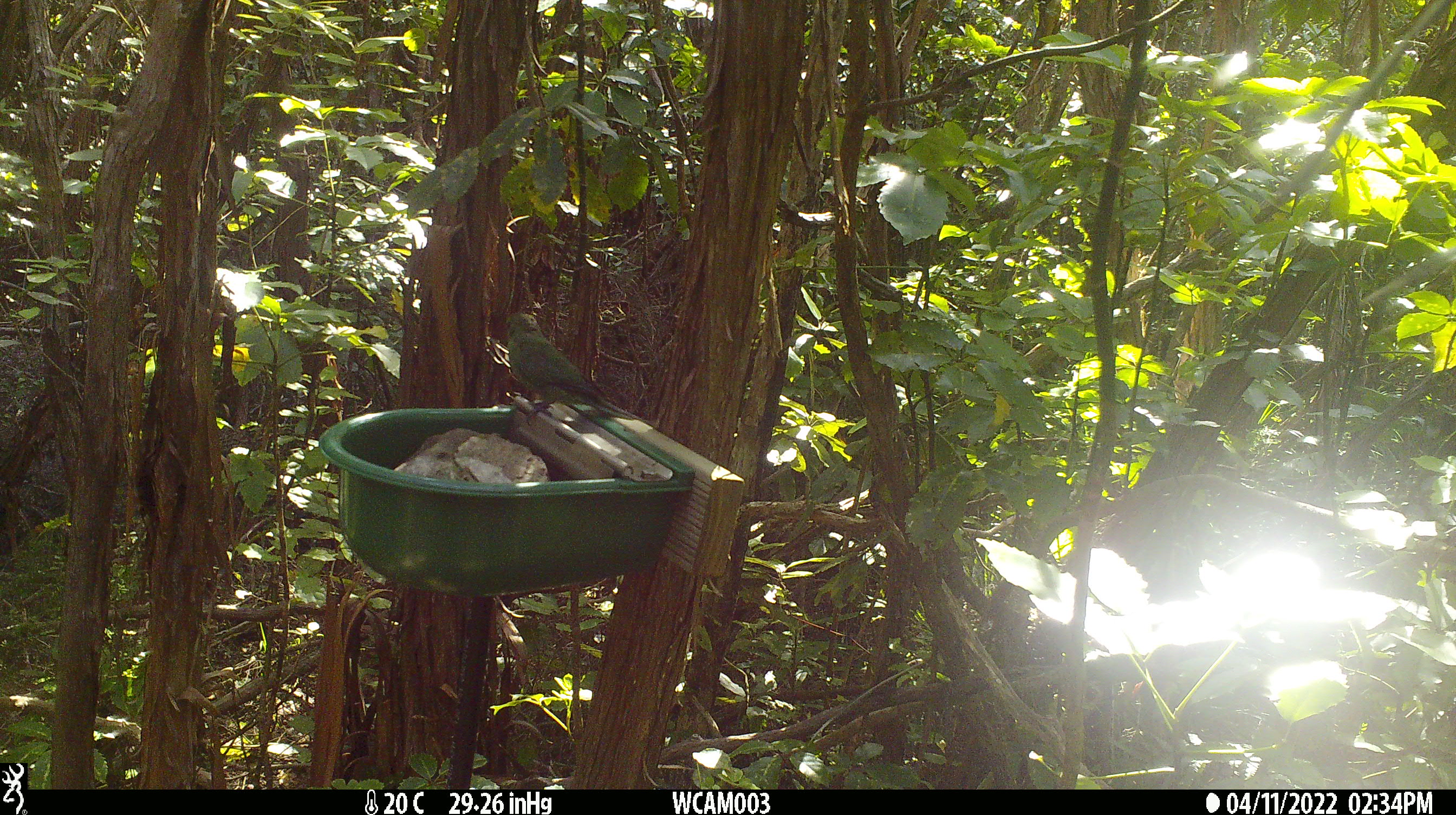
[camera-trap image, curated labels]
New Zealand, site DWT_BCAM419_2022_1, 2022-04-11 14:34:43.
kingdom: Animalia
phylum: Chordata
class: Aves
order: Psittaciformes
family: Psittaculidae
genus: Cyanoramphus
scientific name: Cyanoramphus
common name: parakeet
Parakeet (Cyanoramphus).